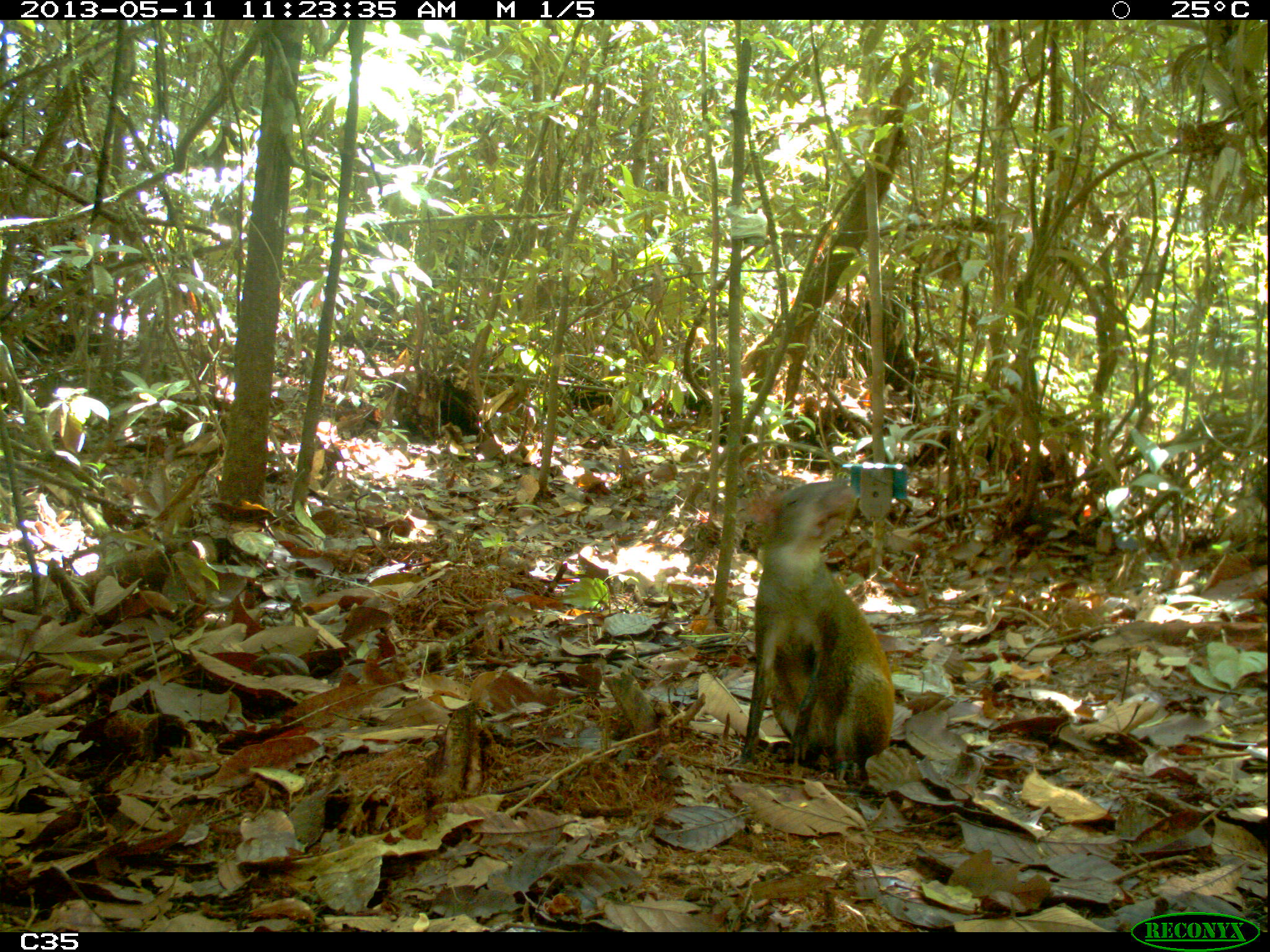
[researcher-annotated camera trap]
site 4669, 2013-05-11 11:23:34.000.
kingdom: Animalia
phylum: Chordata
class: Mammalia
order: Rodentia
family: Dasyproctidae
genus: Dasyprocta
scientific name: Dasyprocta leporina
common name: red-rumped agouti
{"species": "Dasyprocta leporina (red-rumped agouti)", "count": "1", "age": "adult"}